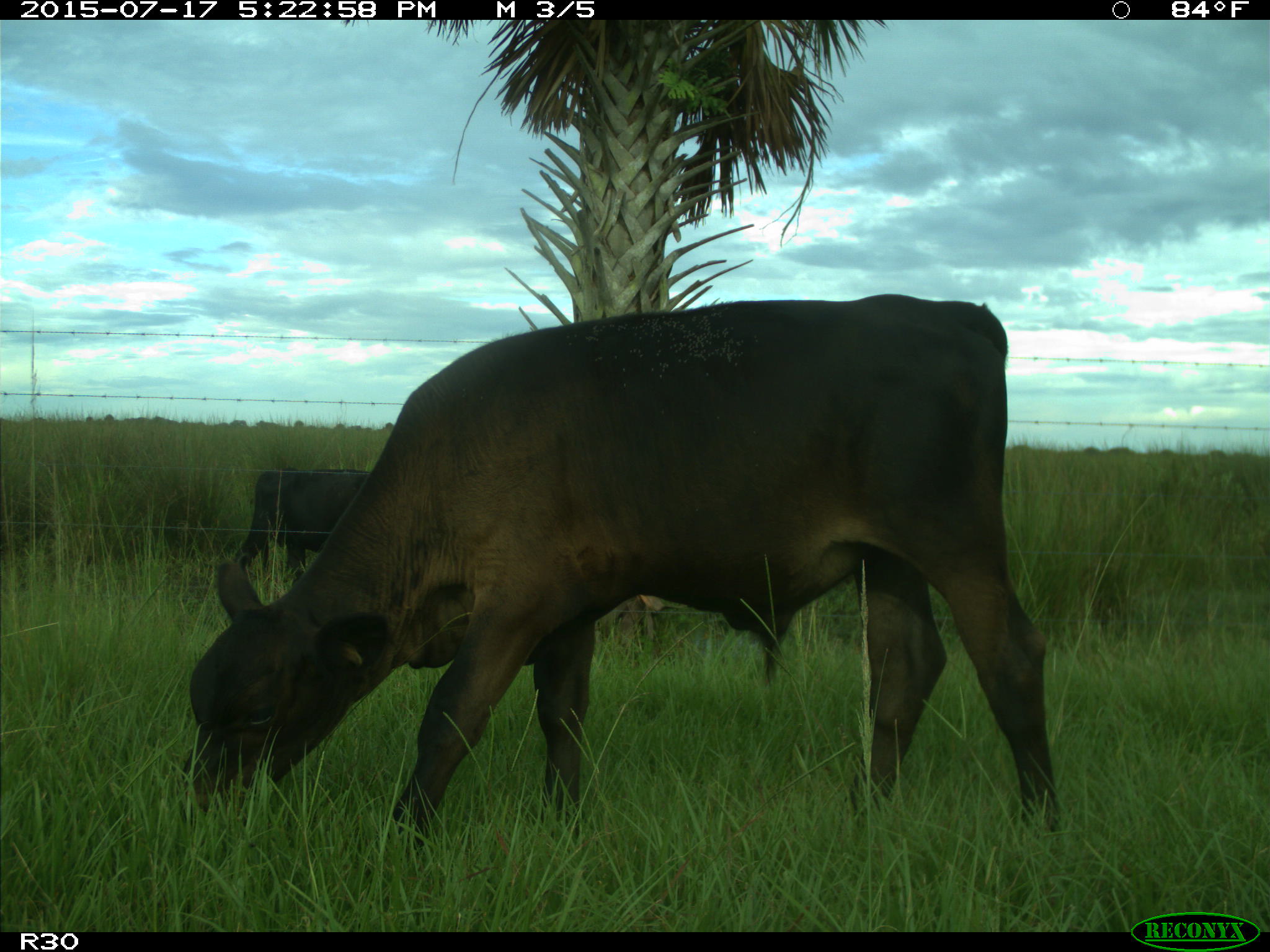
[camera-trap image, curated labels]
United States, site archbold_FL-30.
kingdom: Animalia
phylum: Chordata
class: Mammalia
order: Artiodactyla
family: Bovidae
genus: Bos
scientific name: Bos taurus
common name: domestic cow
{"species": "Bos taurus (domestic cow)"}